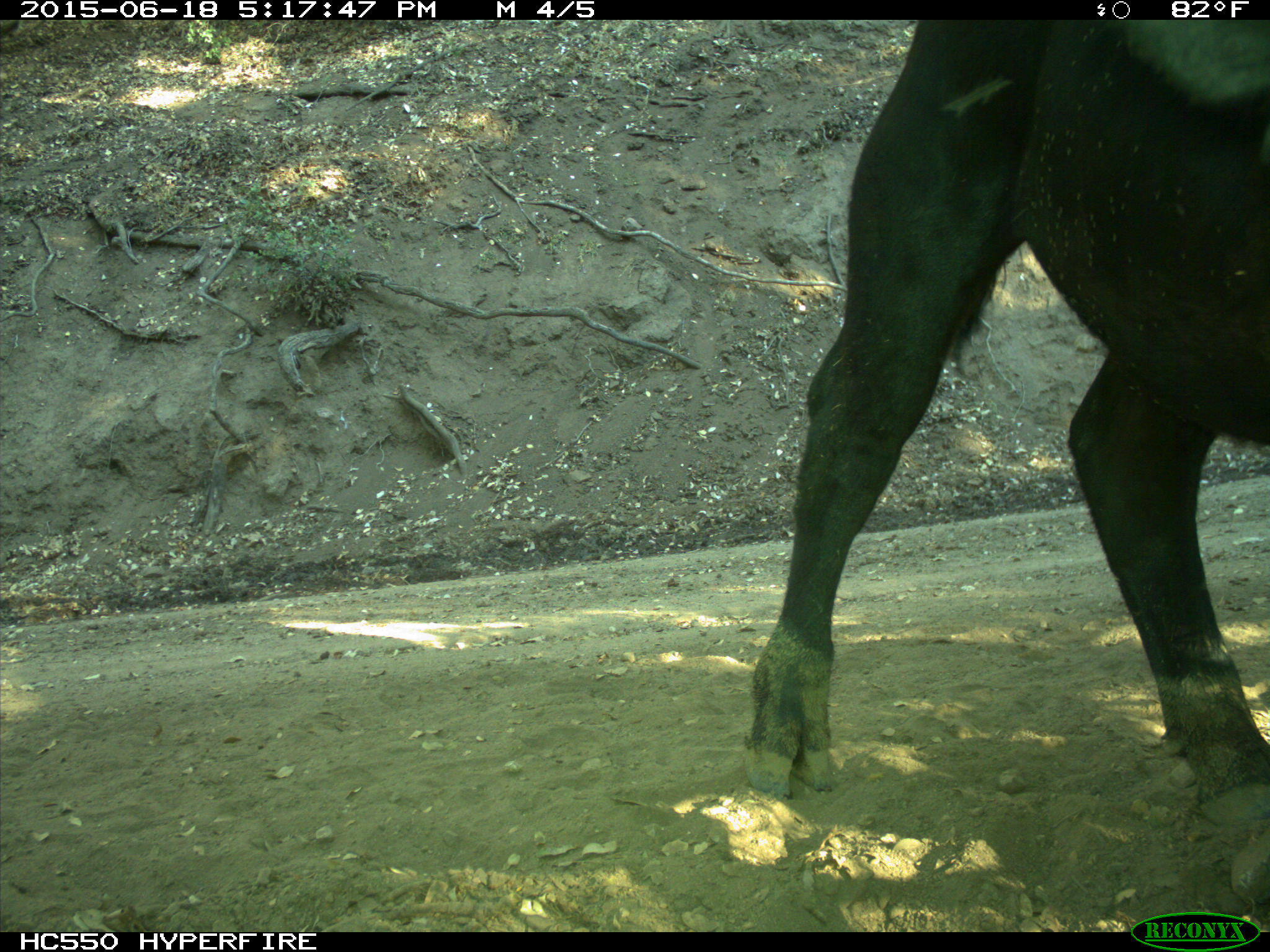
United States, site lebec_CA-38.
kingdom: Animalia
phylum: Chordata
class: Mammalia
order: Artiodactyla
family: Bovidae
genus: Bos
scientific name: Bos taurus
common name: domestic cow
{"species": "Bos taurus (domestic cow)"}